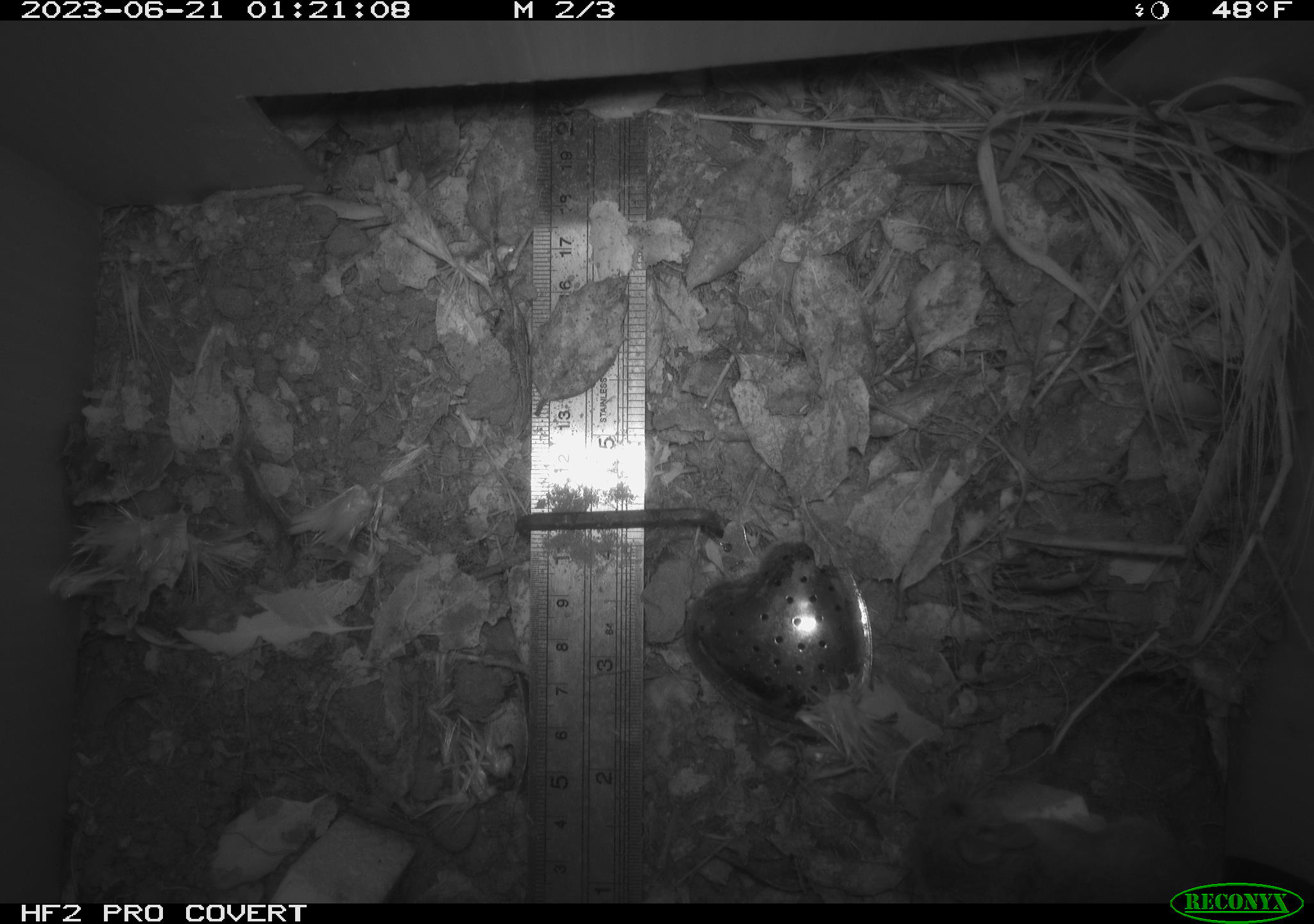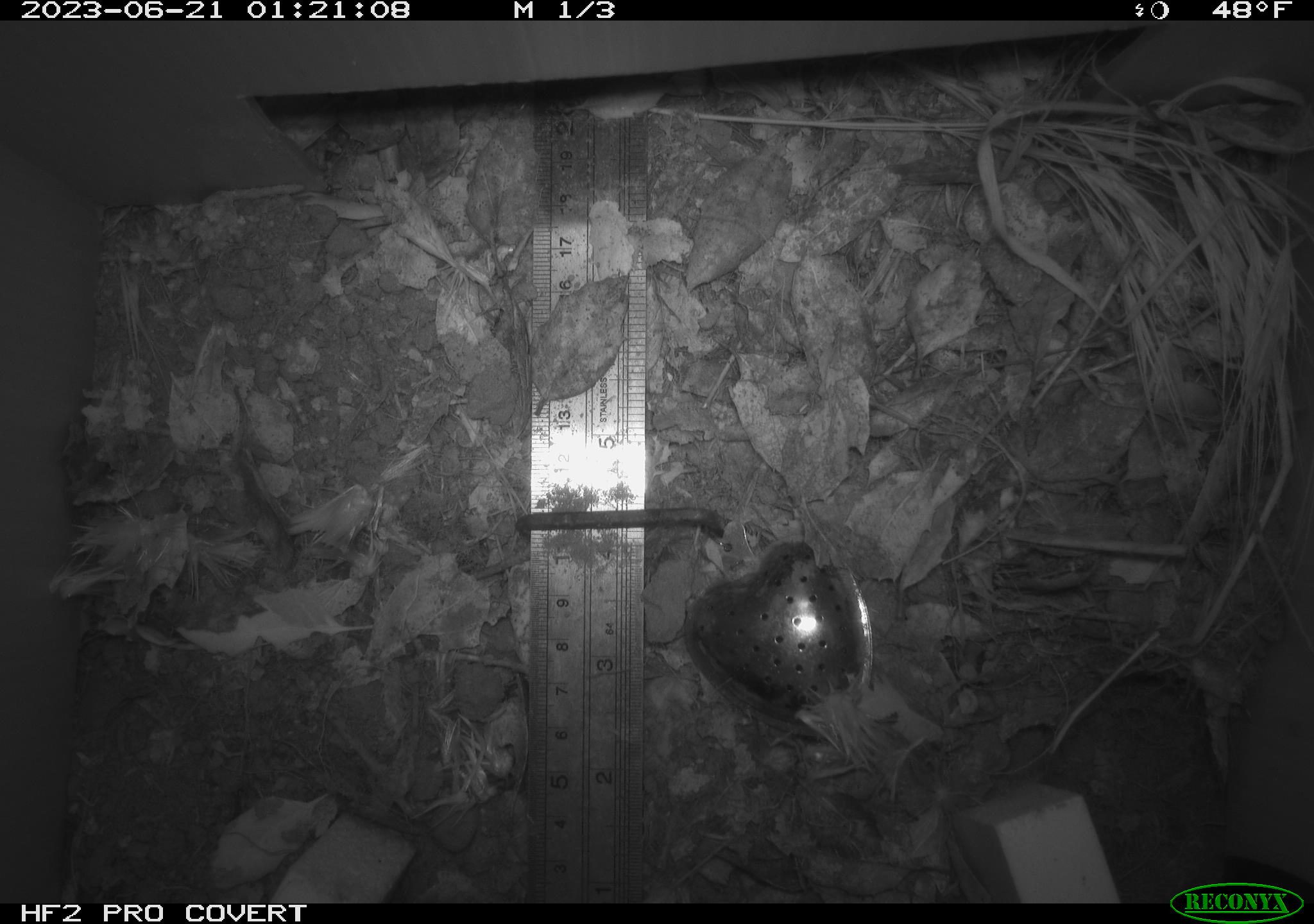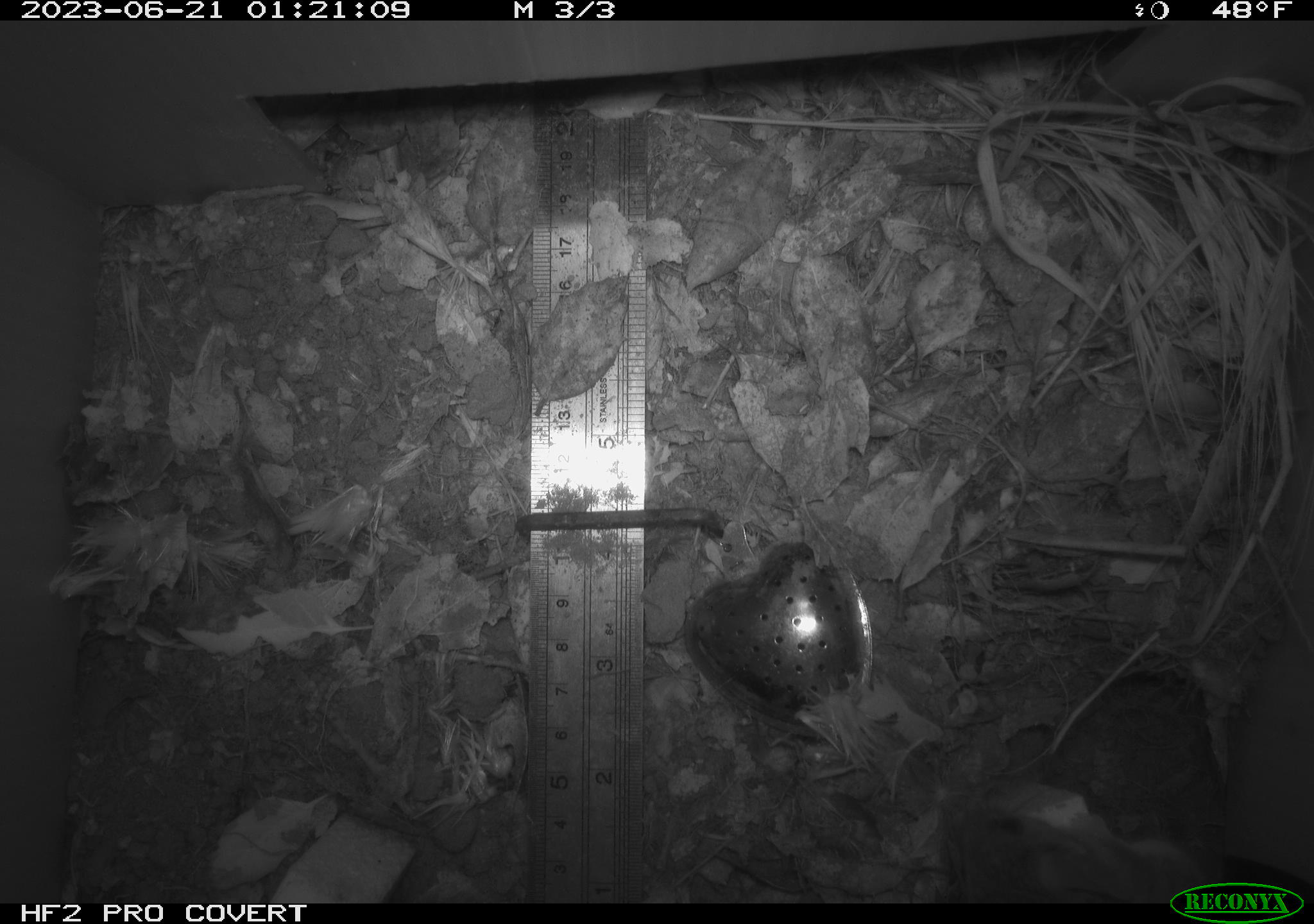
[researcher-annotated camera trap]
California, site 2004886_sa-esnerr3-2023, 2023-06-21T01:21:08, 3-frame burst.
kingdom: Animalia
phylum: Chordata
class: Mammalia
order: Rodentia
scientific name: Rodentia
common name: mouse species